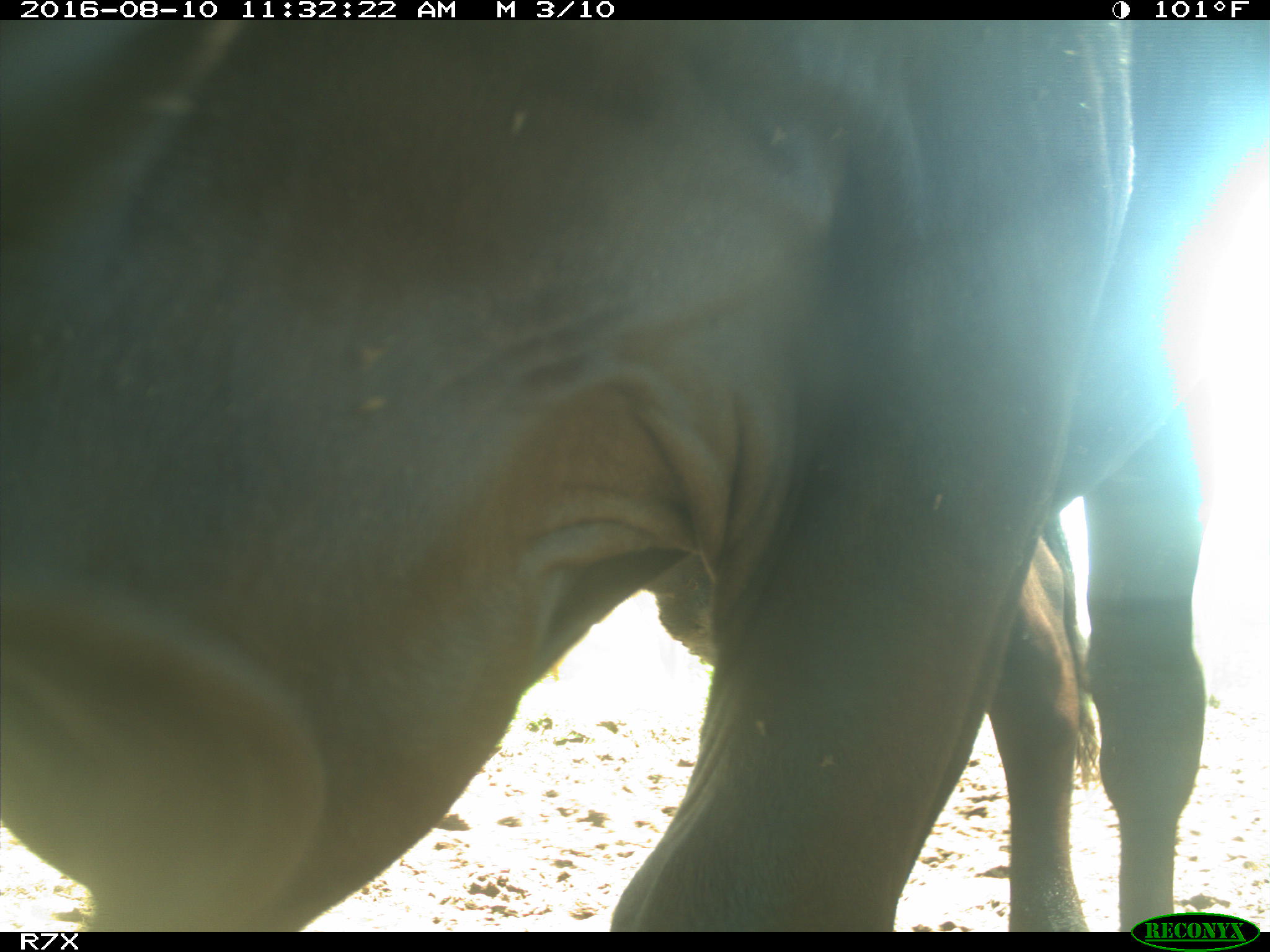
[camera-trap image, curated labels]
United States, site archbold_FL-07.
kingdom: Animalia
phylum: Chordata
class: Mammalia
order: Artiodactyla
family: Bovidae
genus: Bos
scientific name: Bos taurus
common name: domestic cow